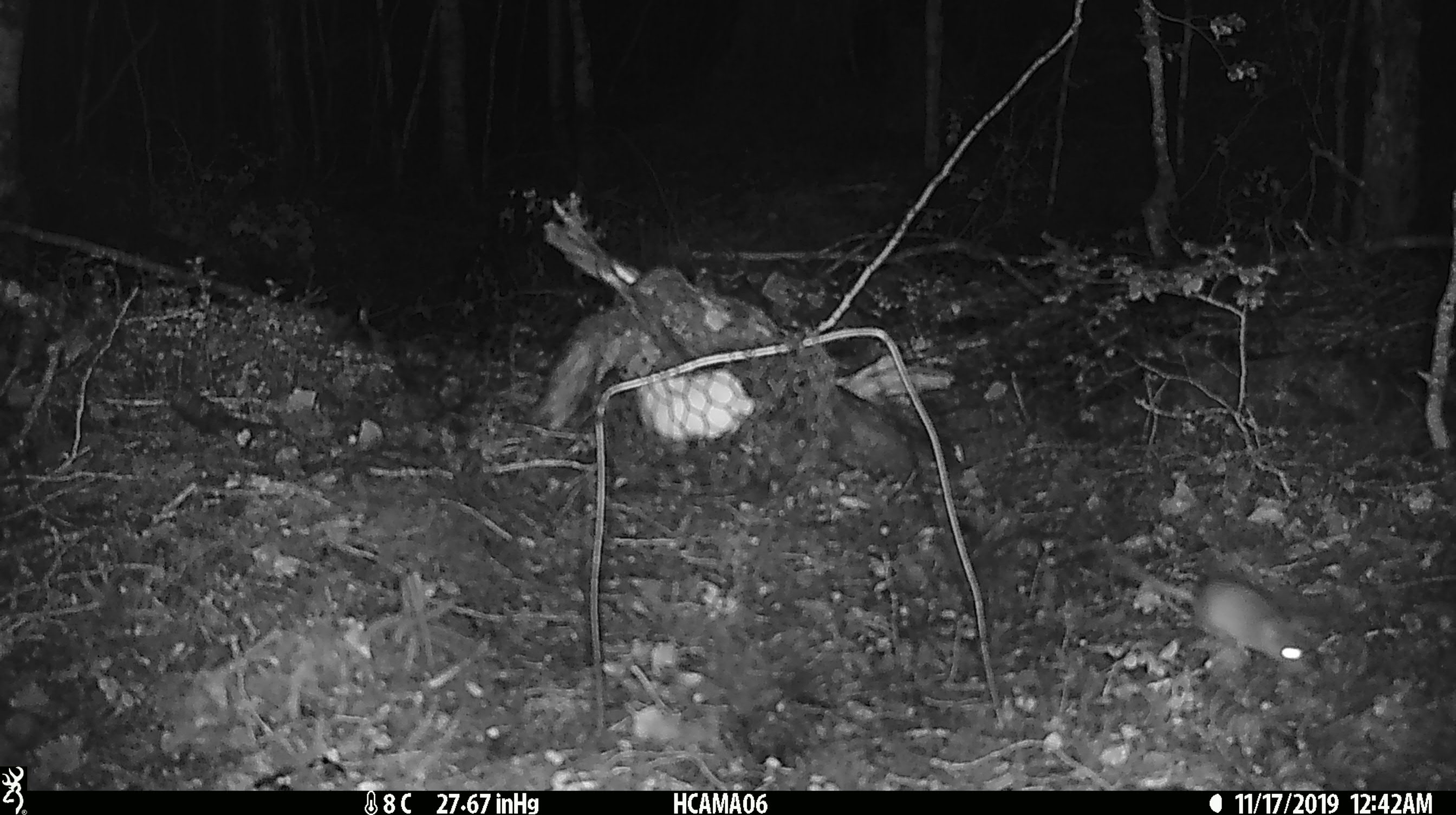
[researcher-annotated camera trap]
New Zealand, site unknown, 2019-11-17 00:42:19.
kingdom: Animalia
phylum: Chordata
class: Mammalia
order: Rodentia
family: Muridae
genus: Mus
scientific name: Mus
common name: mouse